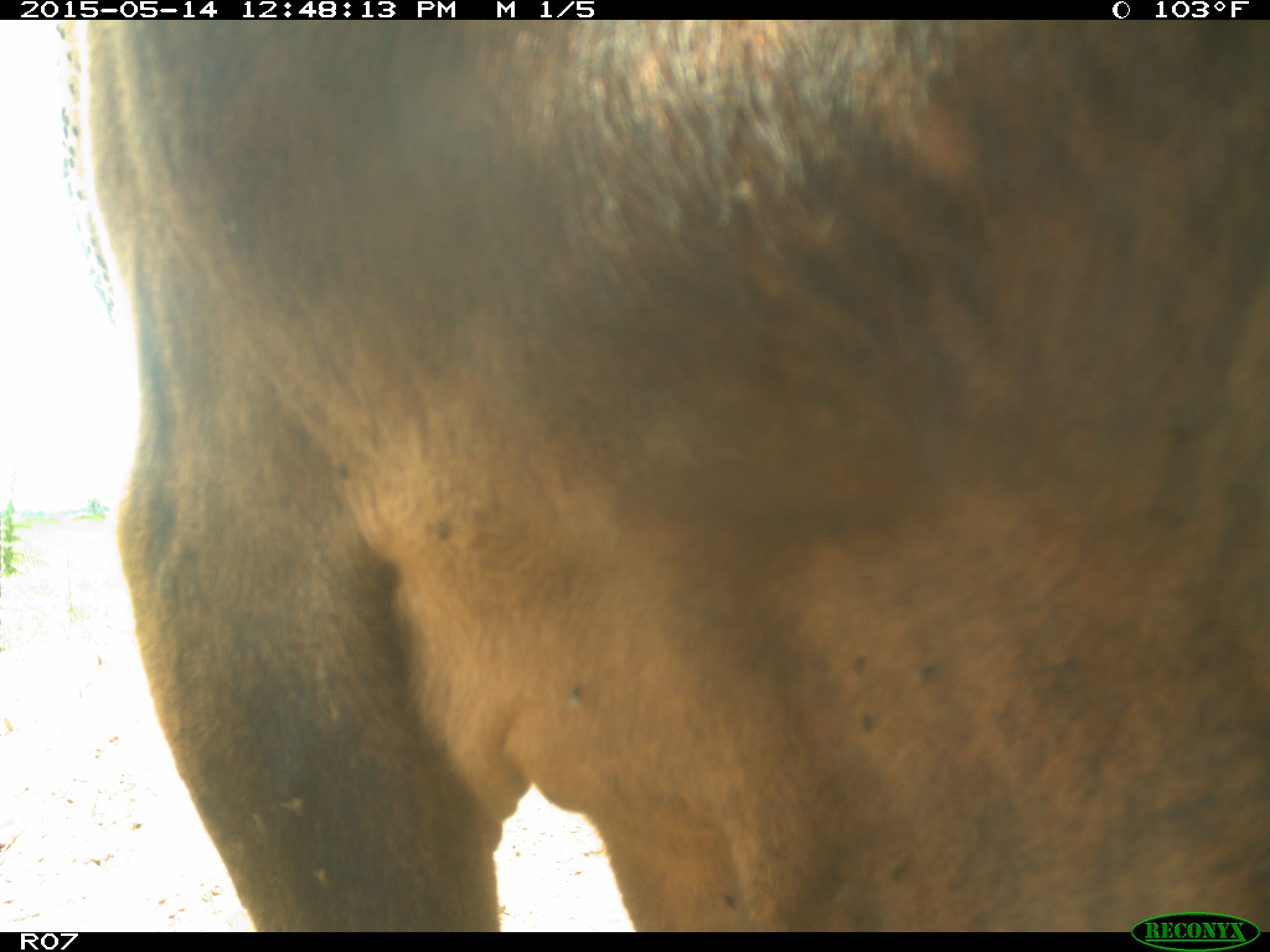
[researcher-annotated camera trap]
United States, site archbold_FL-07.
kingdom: Animalia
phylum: Chordata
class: Mammalia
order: Artiodactyla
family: Bovidae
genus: Bos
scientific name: Bos taurus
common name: domestic cow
Bos taurus (domestic cow).